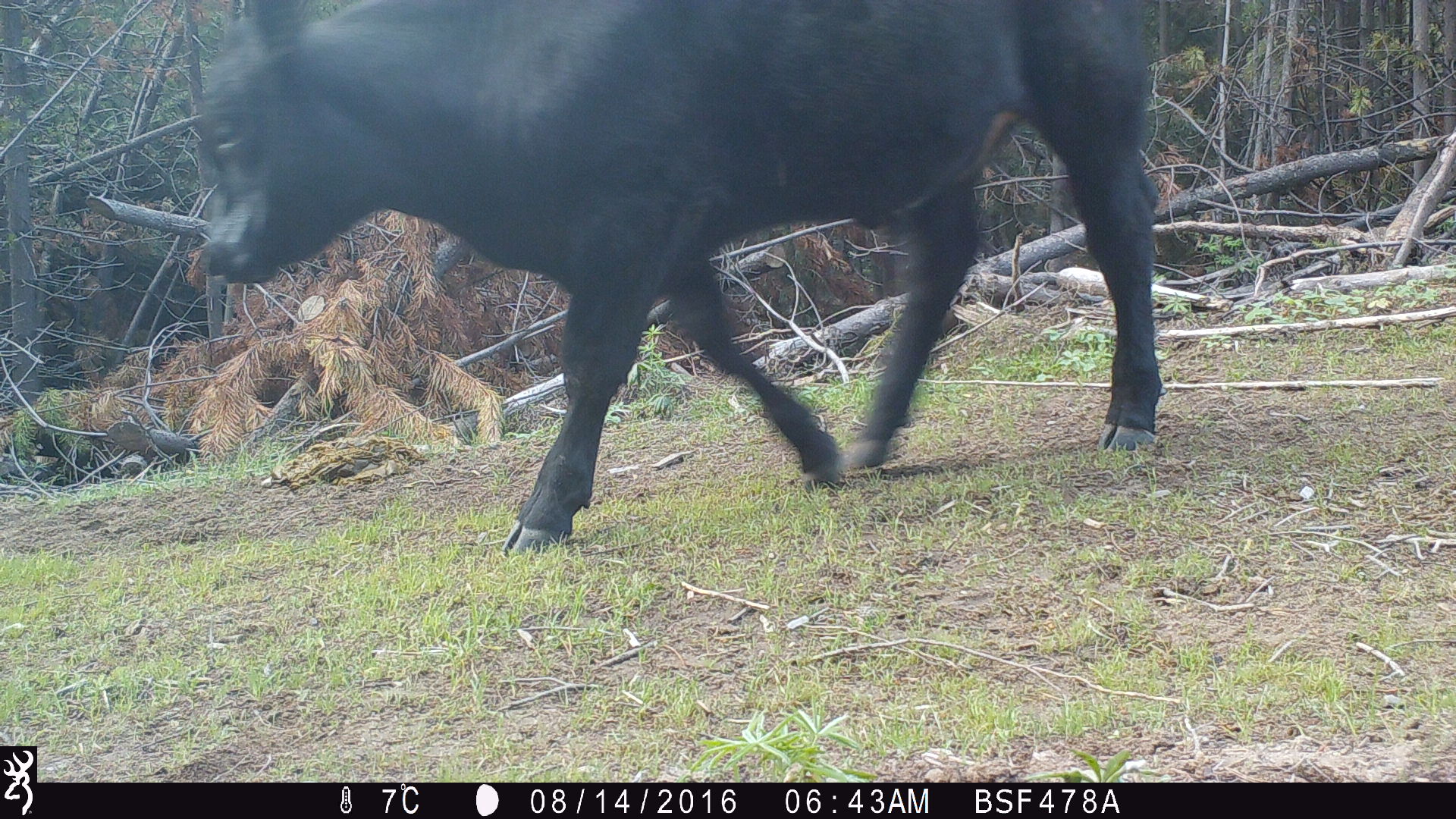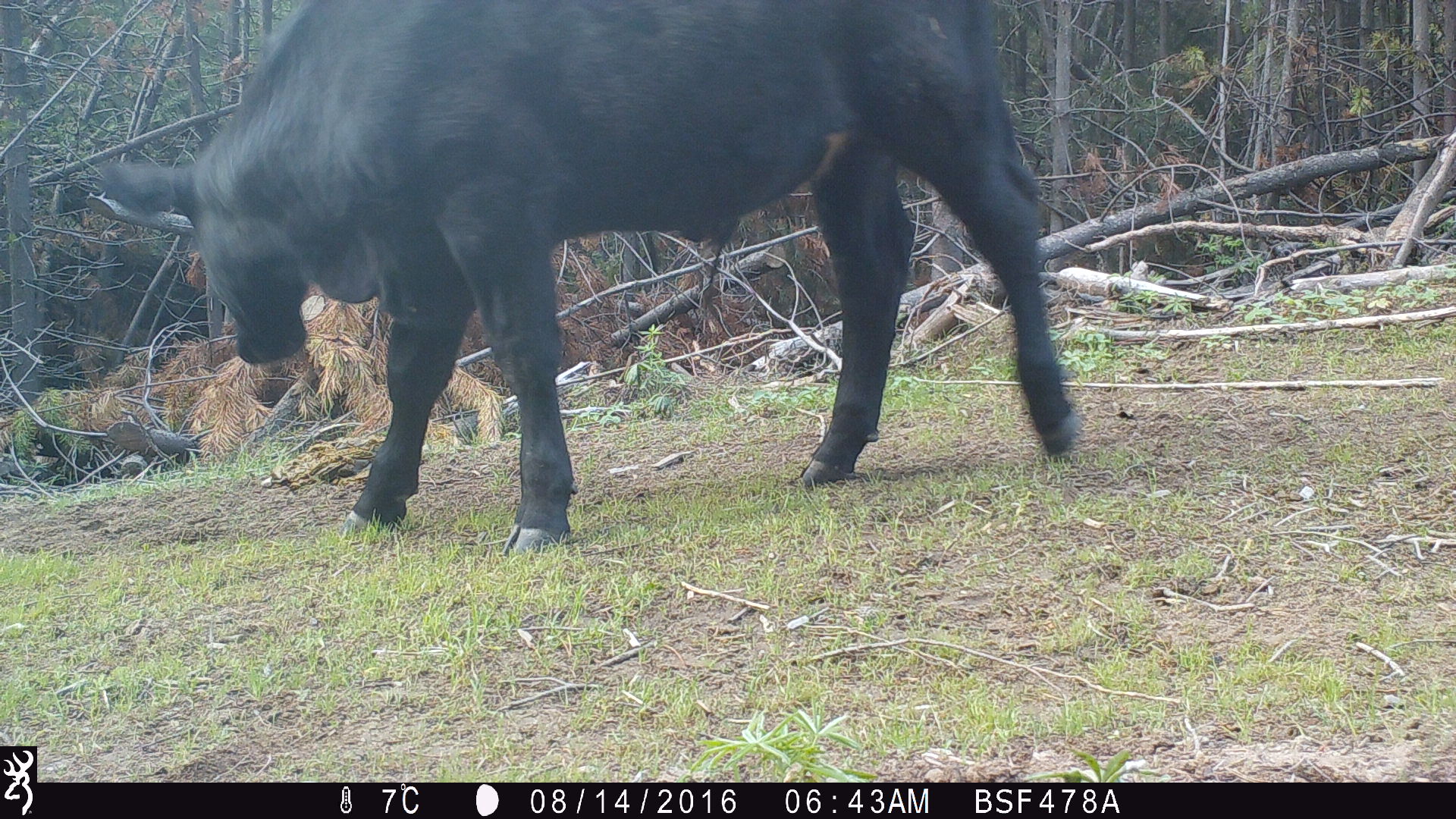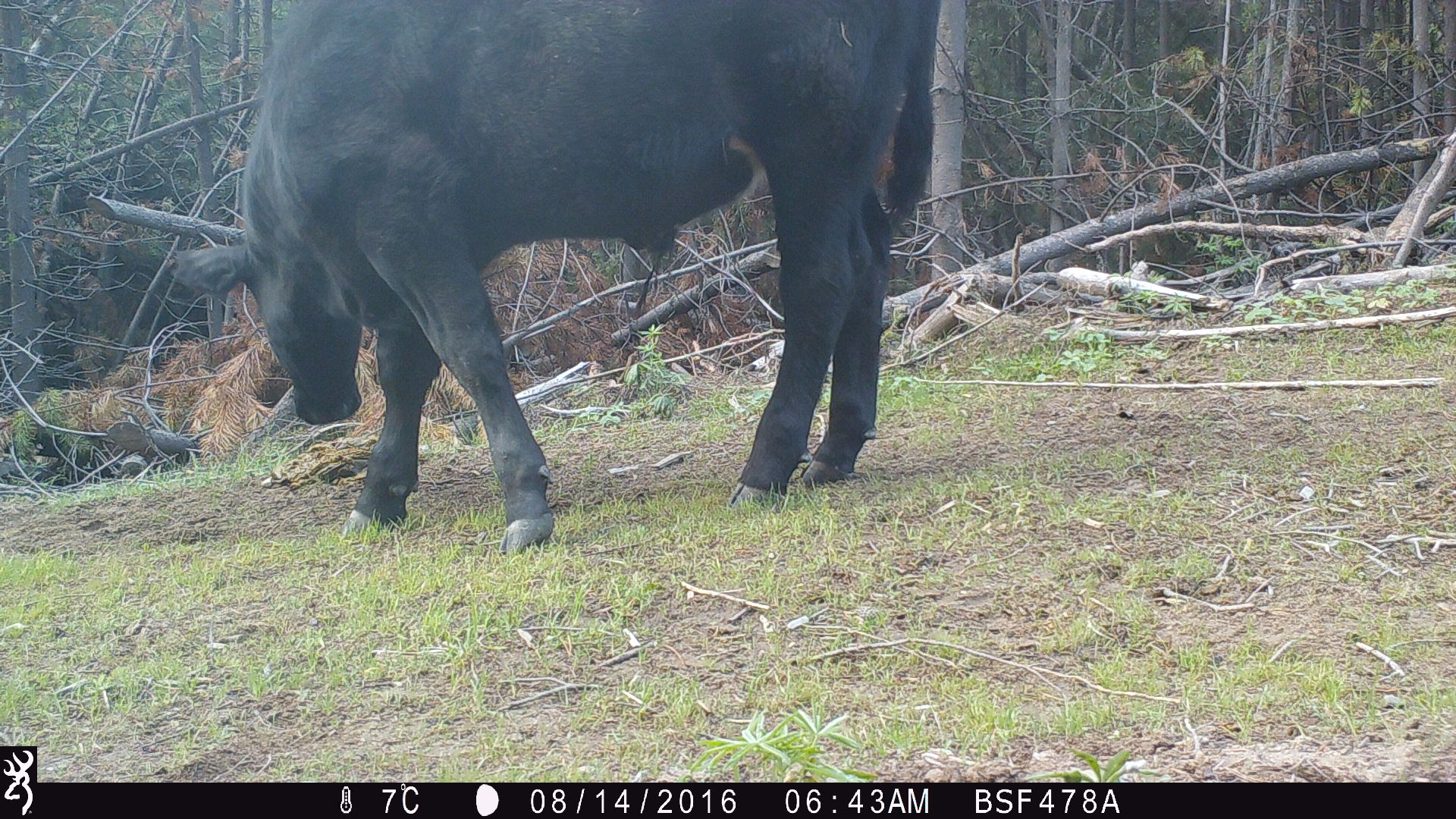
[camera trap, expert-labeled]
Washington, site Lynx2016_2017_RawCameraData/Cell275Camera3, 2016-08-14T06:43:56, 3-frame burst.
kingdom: Animalia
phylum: Chordata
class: Mammalia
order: Artiodactyla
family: Bovidae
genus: Bos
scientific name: Bos taurus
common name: domestic cattle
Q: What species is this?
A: Domestic cattle (Bos taurus).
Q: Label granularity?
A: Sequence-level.